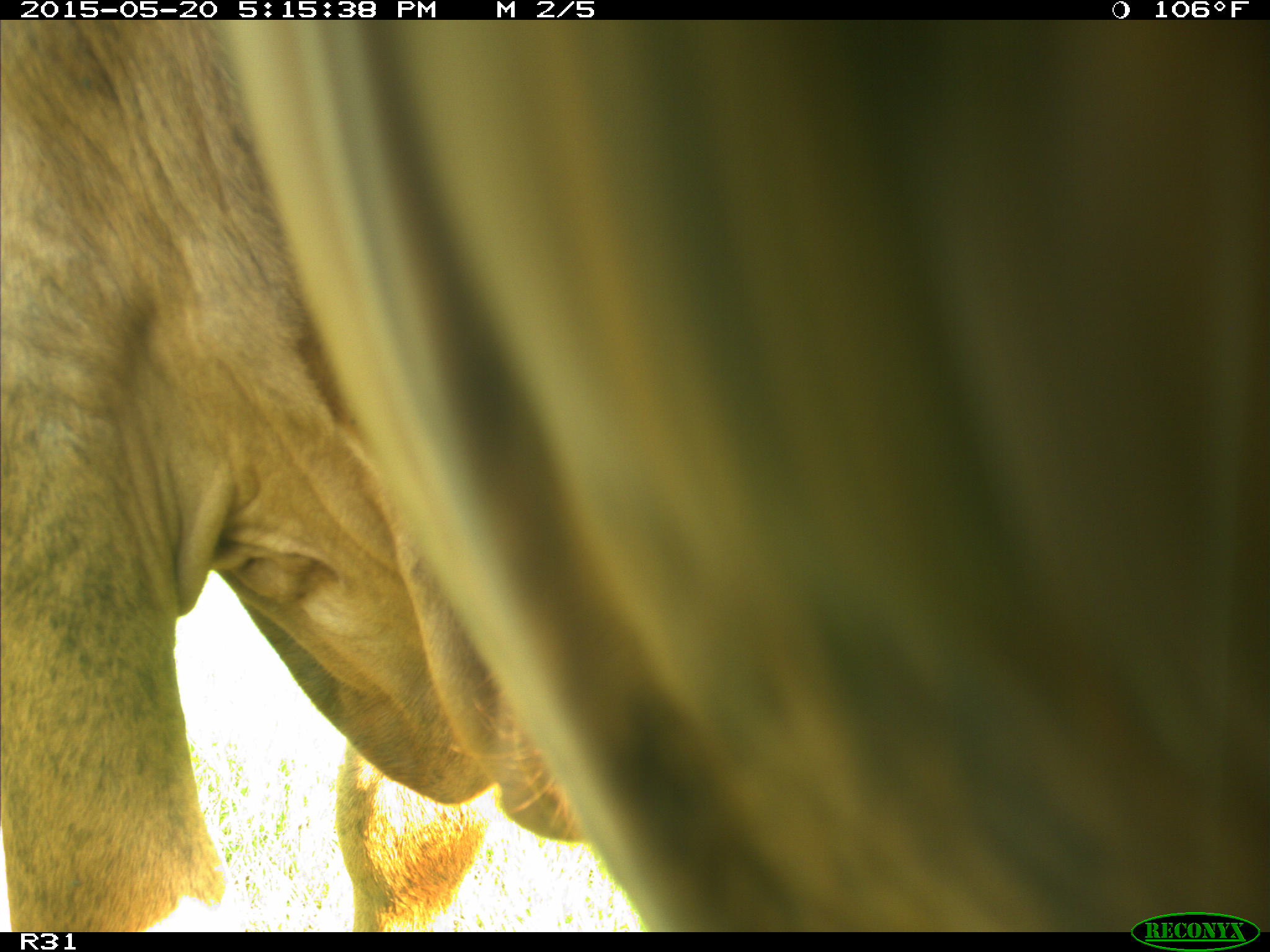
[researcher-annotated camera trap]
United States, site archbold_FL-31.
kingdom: Animalia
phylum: Chordata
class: Mammalia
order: Artiodactyla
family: Bovidae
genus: Bos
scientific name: Bos taurus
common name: domestic cow